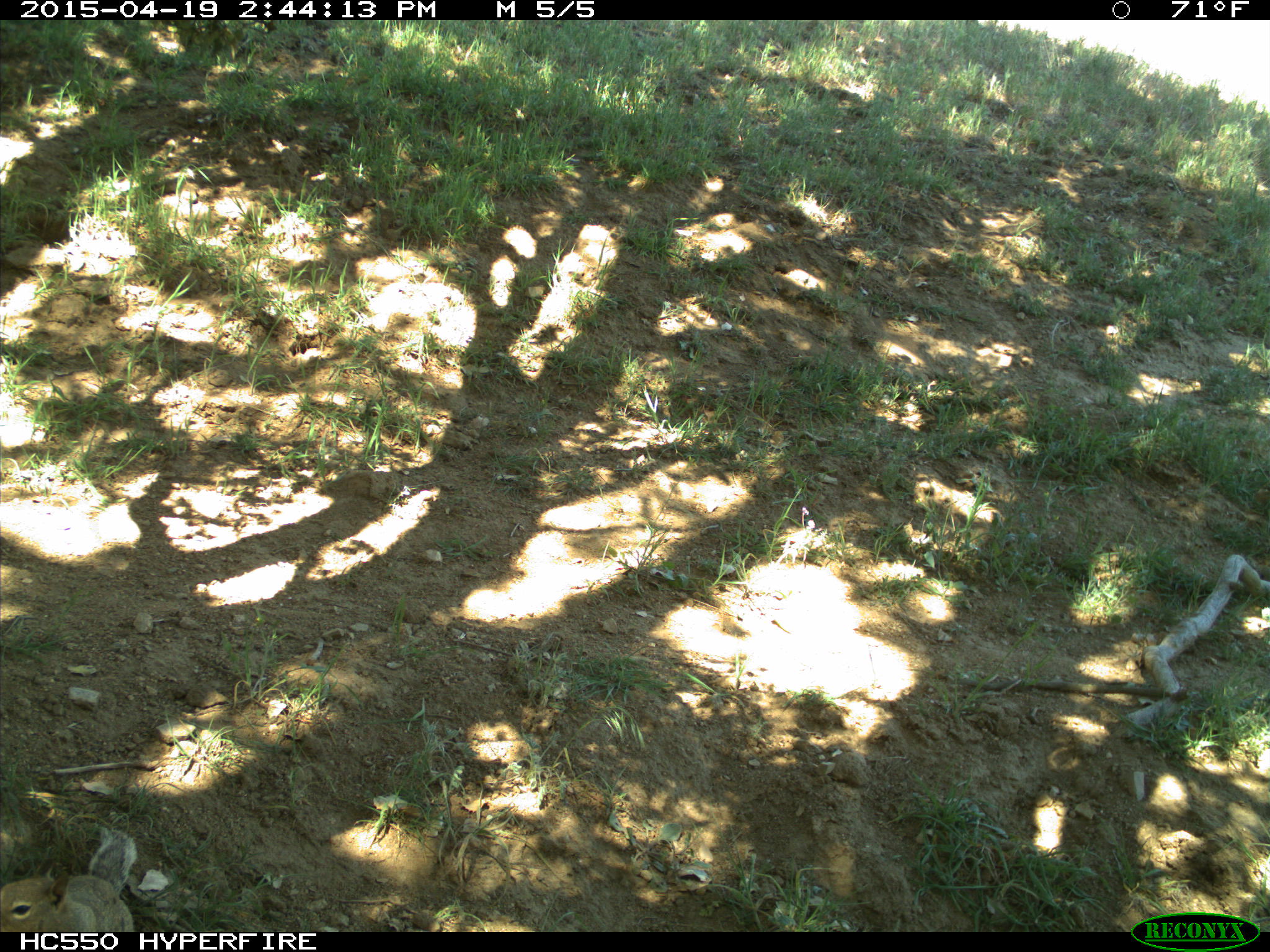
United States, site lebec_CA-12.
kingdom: Animalia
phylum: Chordata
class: Mammalia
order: Rodentia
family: Sciuridae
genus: Otospermophilus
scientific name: Otospermophilus beecheyi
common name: california ground squirrel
Otospermophilus beecheyi (california ground squirrel).